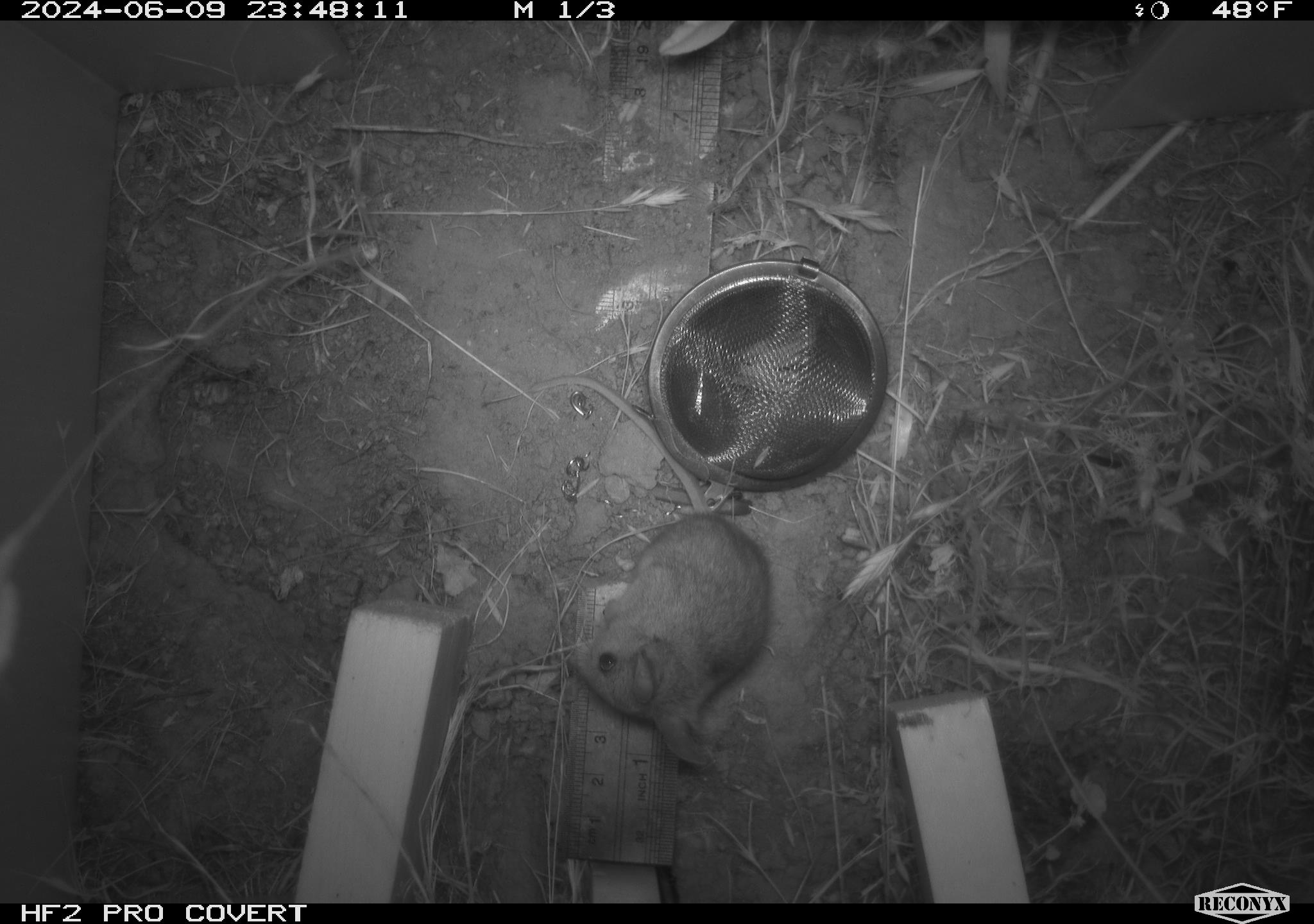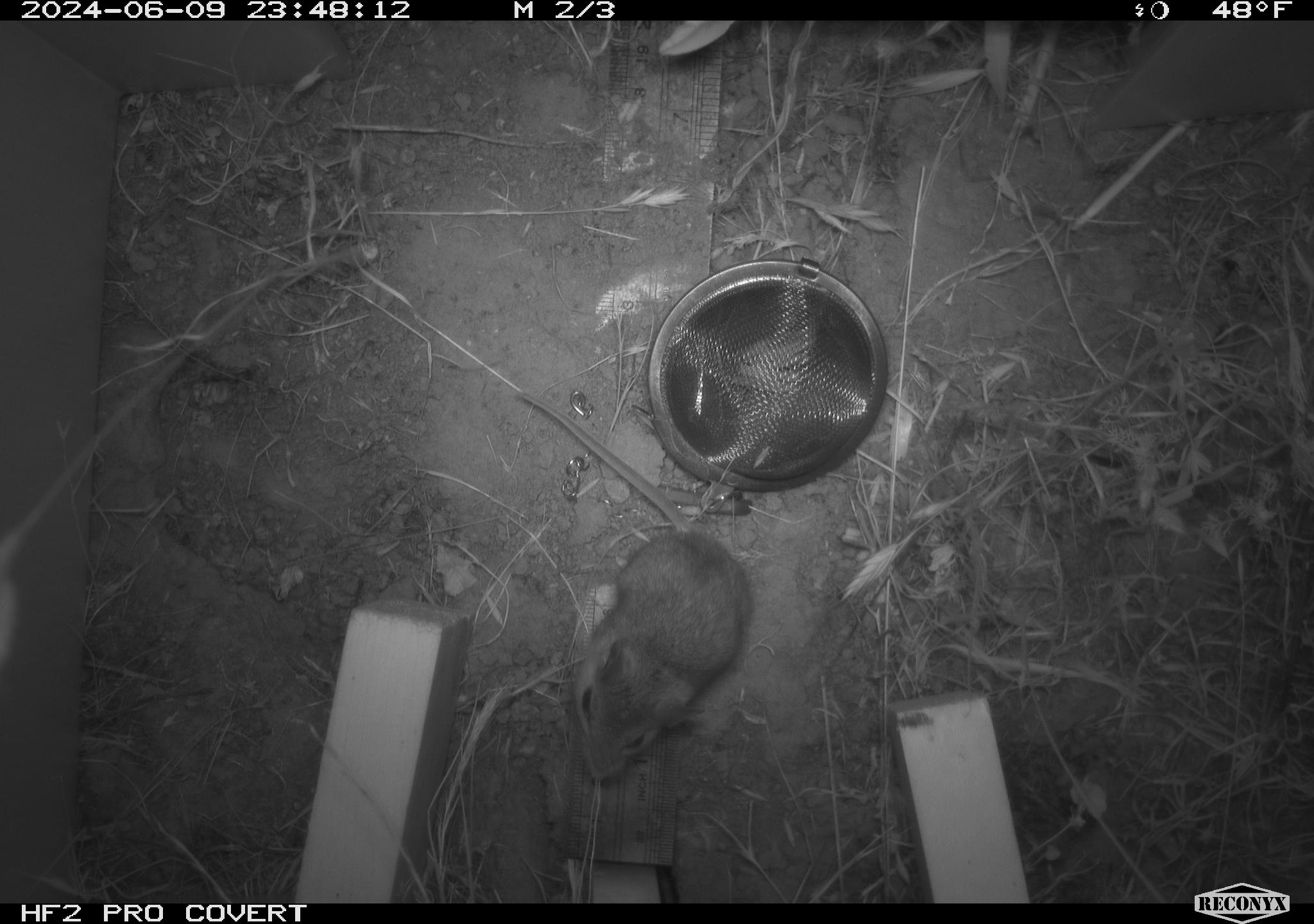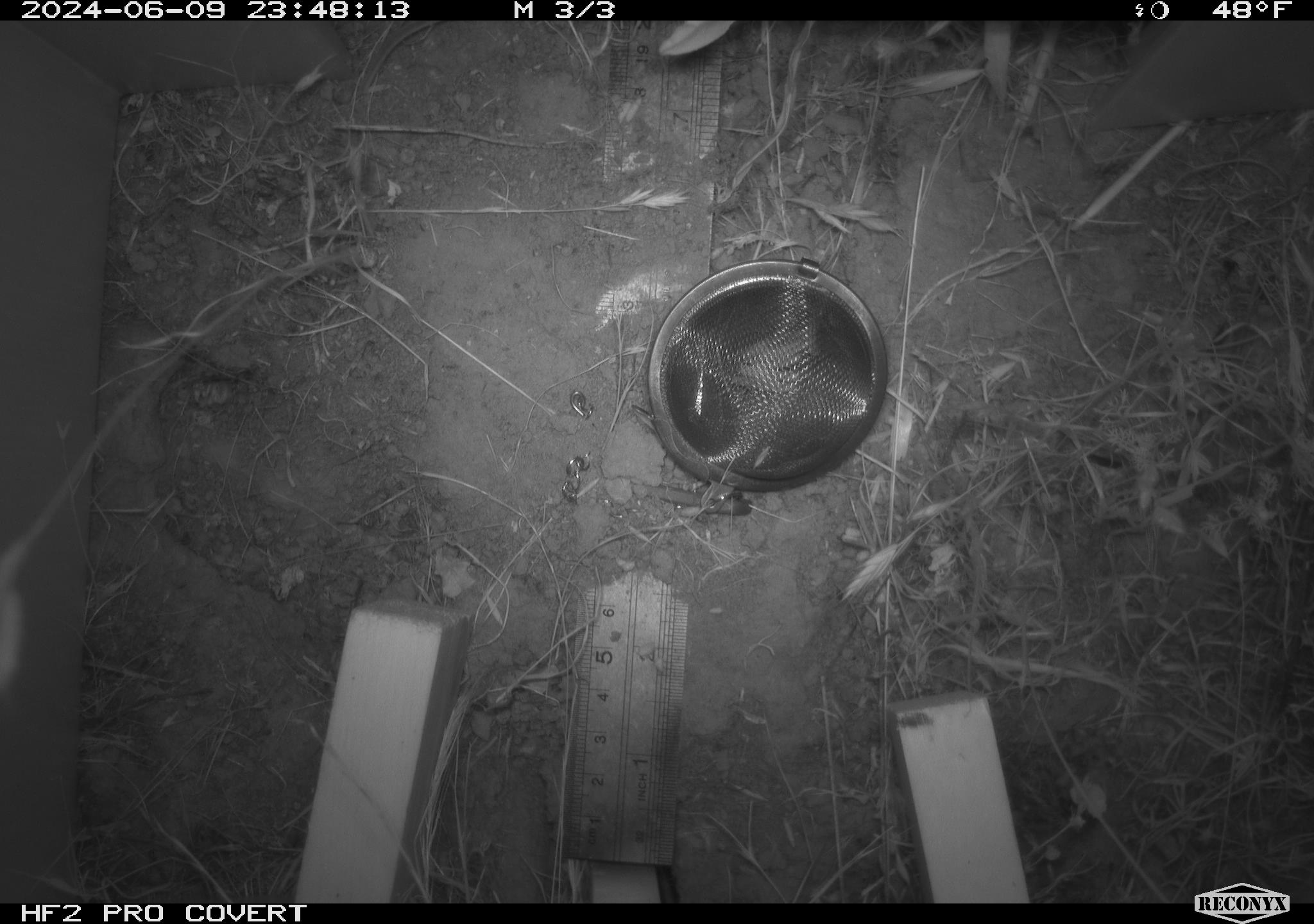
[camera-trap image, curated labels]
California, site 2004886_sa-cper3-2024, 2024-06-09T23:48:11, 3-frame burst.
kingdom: Animalia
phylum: Chordata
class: Mammalia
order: Rodentia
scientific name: Rodentia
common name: rodent